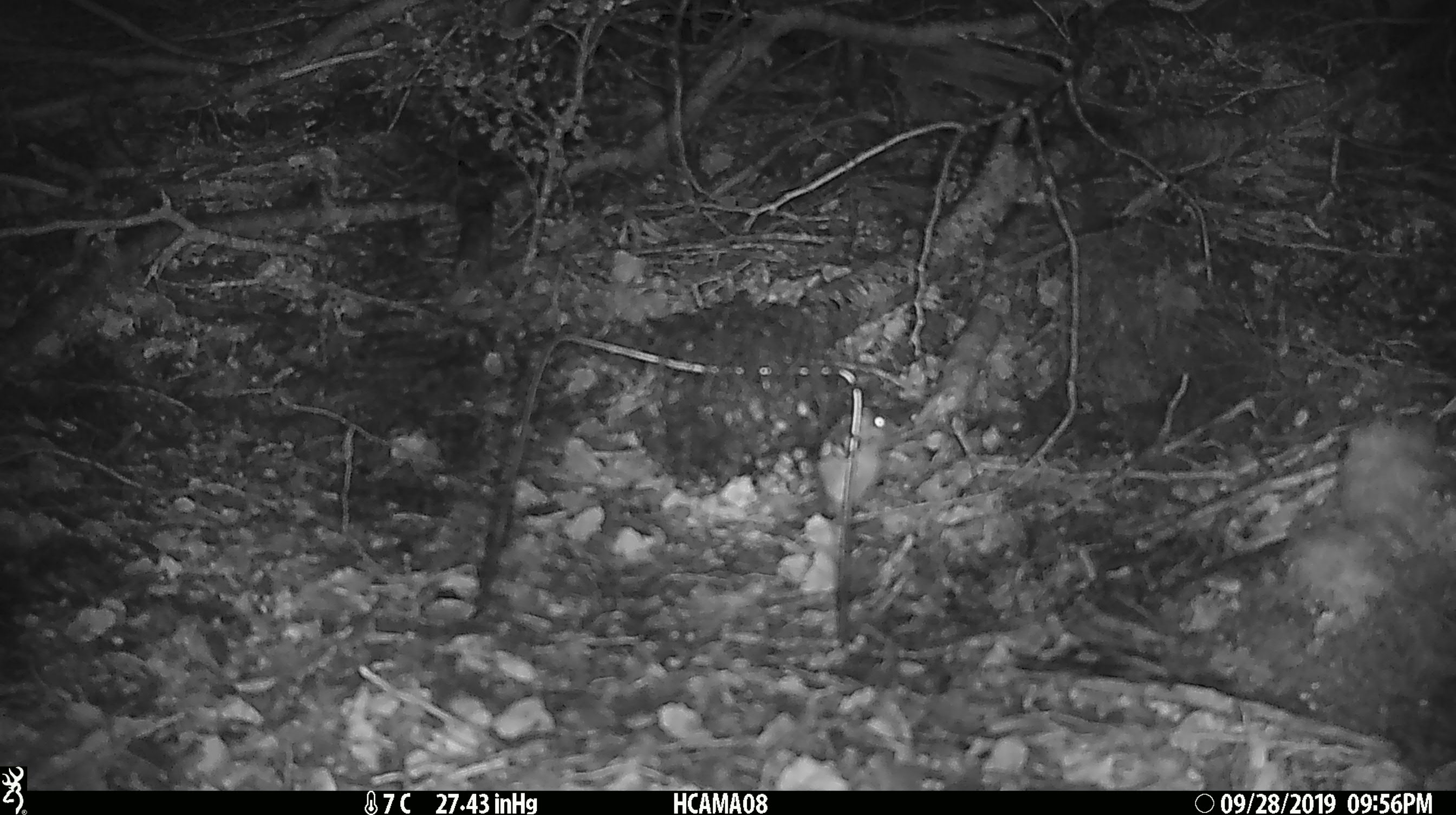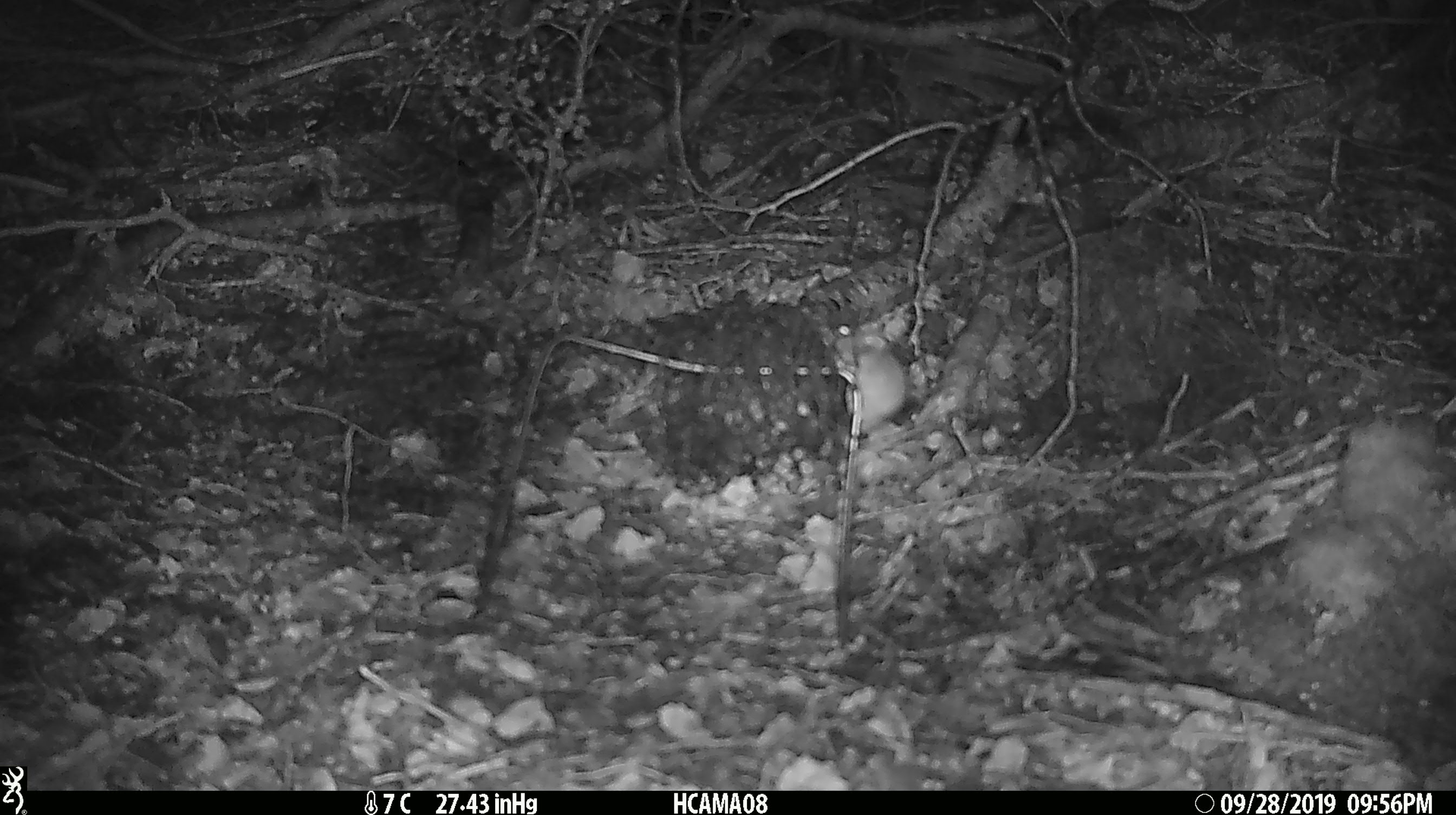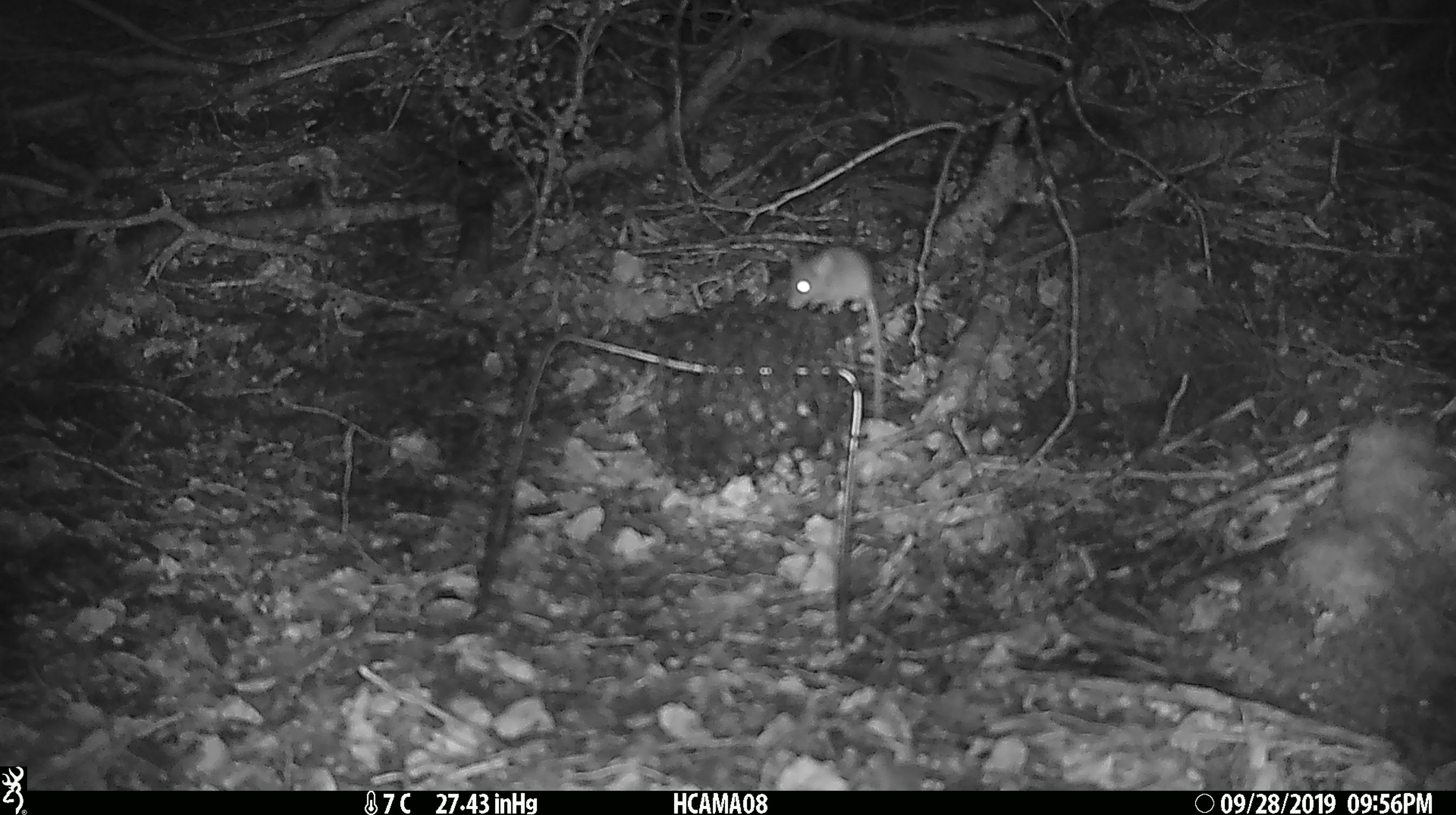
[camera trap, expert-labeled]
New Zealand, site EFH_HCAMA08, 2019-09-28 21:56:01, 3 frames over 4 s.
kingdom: Animalia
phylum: Chordata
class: Mammalia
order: Rodentia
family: Muridae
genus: Mus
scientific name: Mus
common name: mouse